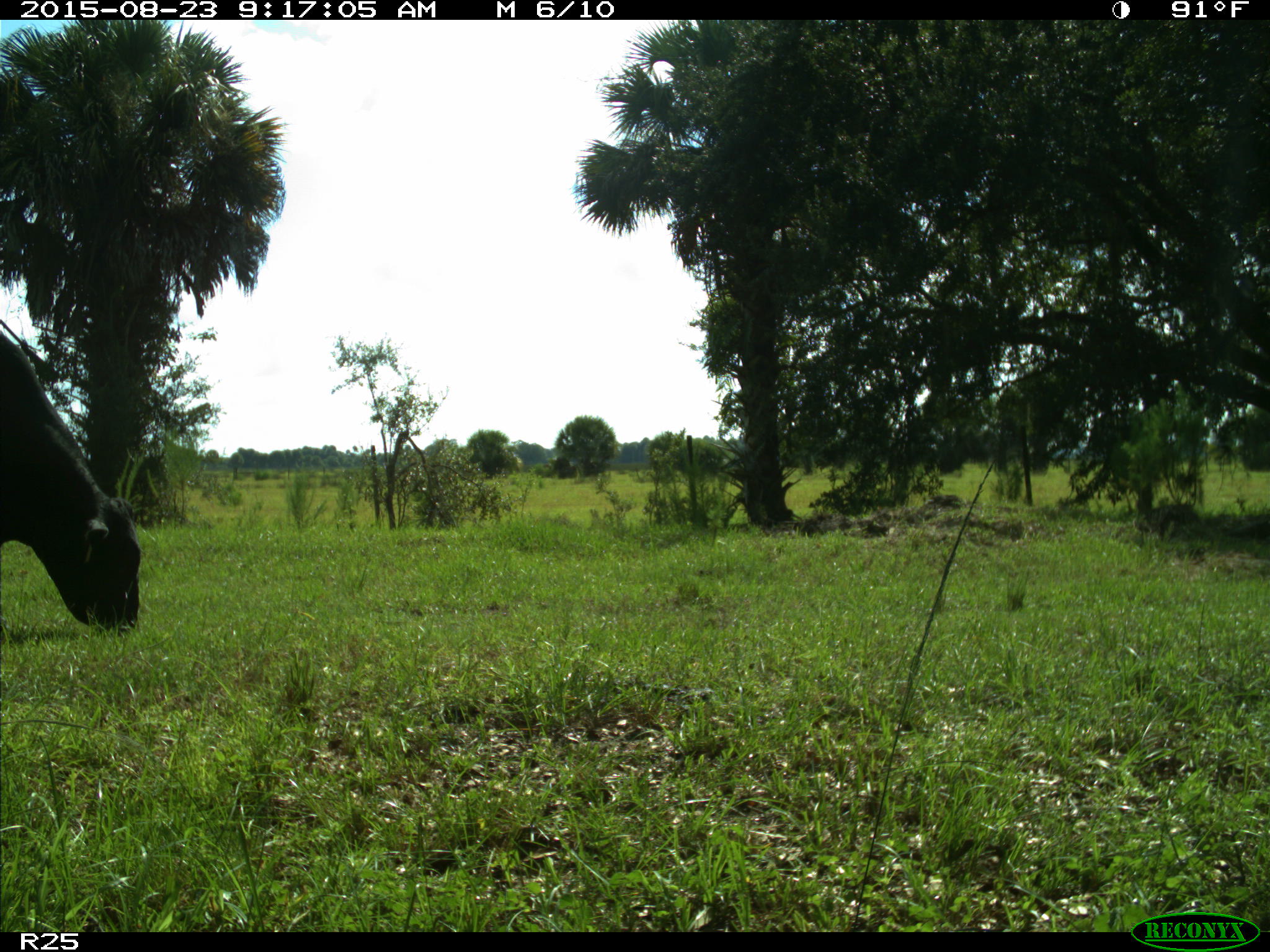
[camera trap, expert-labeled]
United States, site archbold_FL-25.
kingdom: Animalia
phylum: Chordata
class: Mammalia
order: Artiodactyla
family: Bovidae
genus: Bos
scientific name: Bos taurus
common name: domestic cow